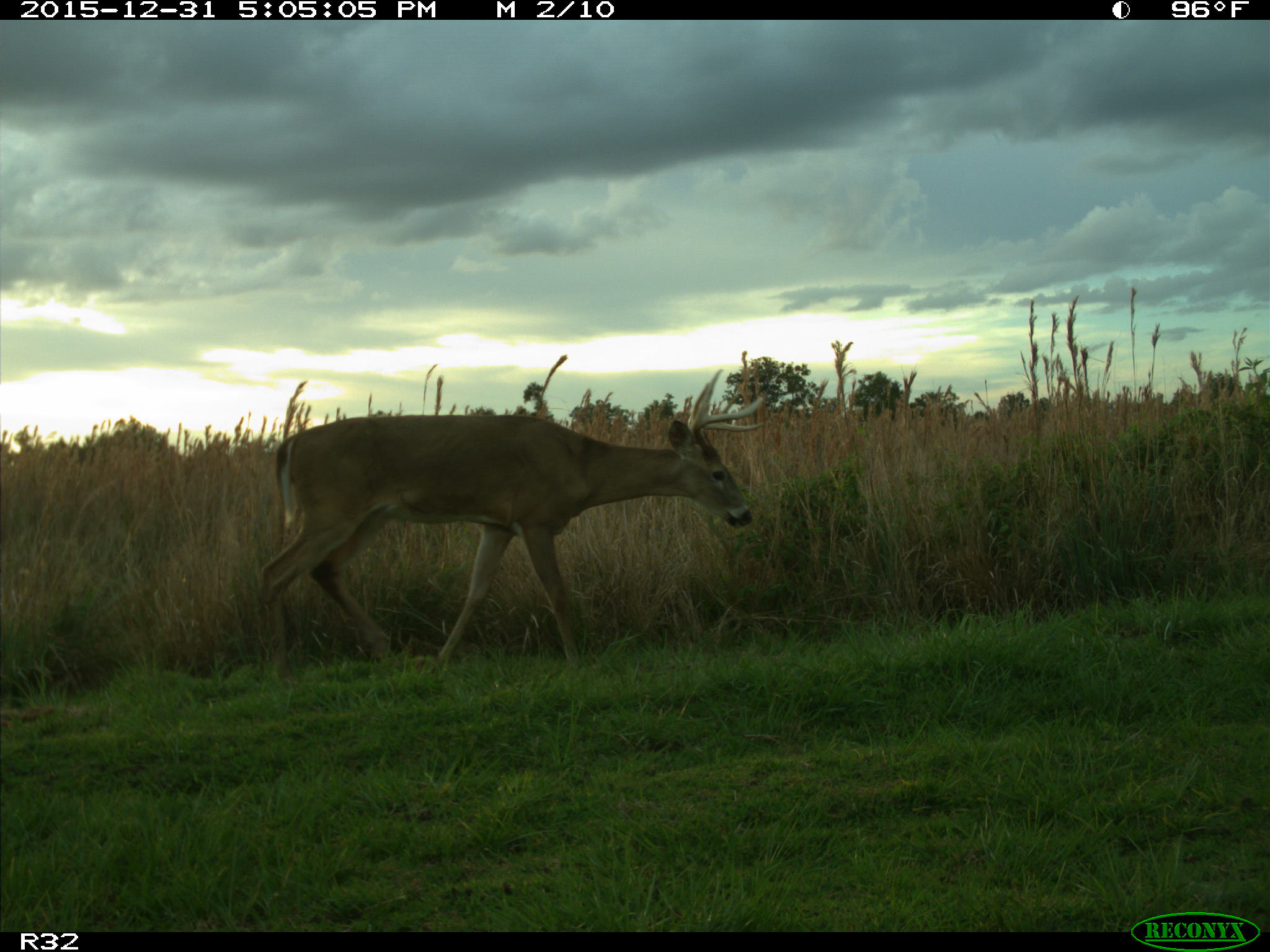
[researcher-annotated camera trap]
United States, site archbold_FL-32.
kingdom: Animalia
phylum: Chordata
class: Mammalia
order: Artiodactyla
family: Cervidae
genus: Odocoileus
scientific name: Odocoileus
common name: deer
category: unidentified deer